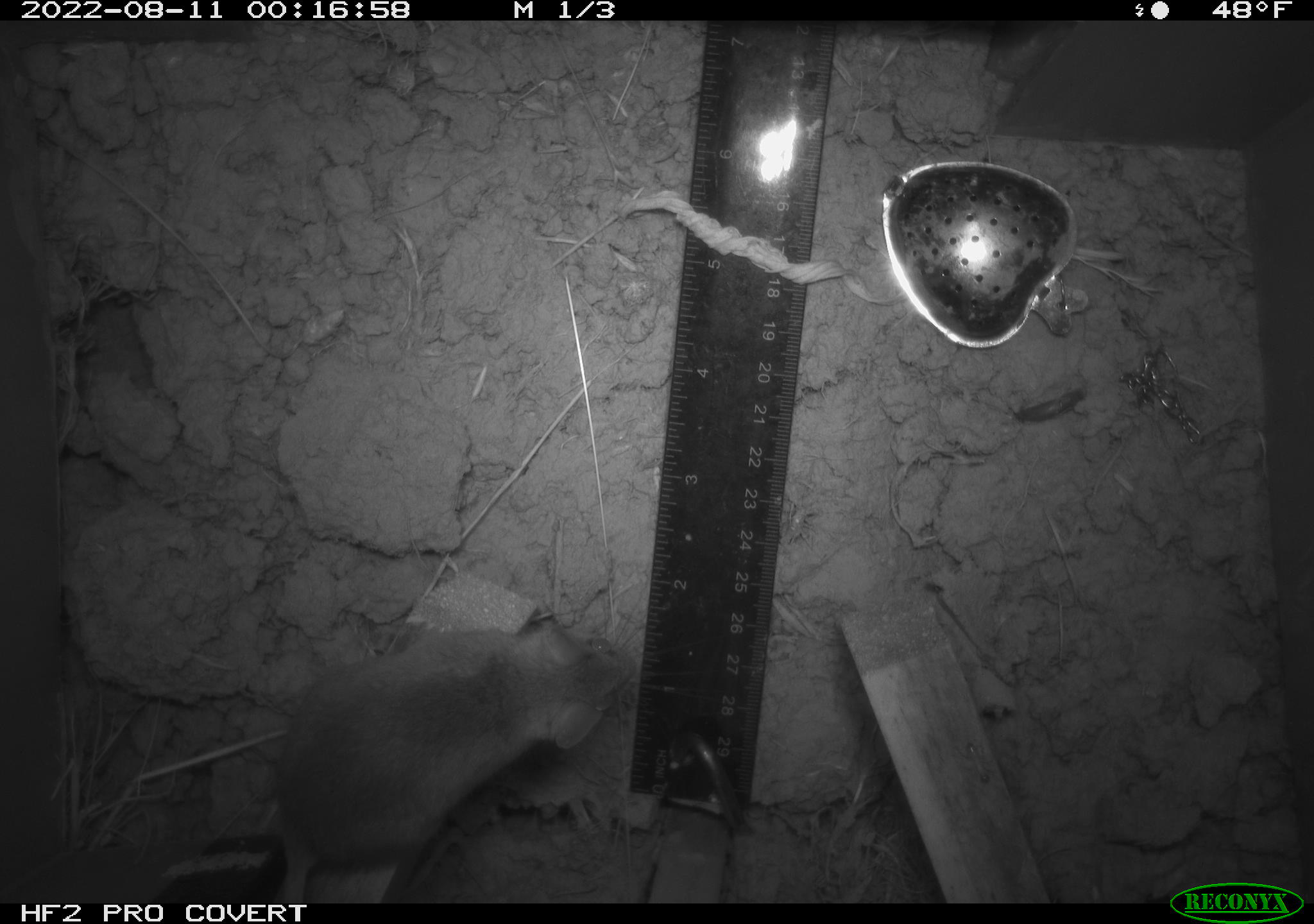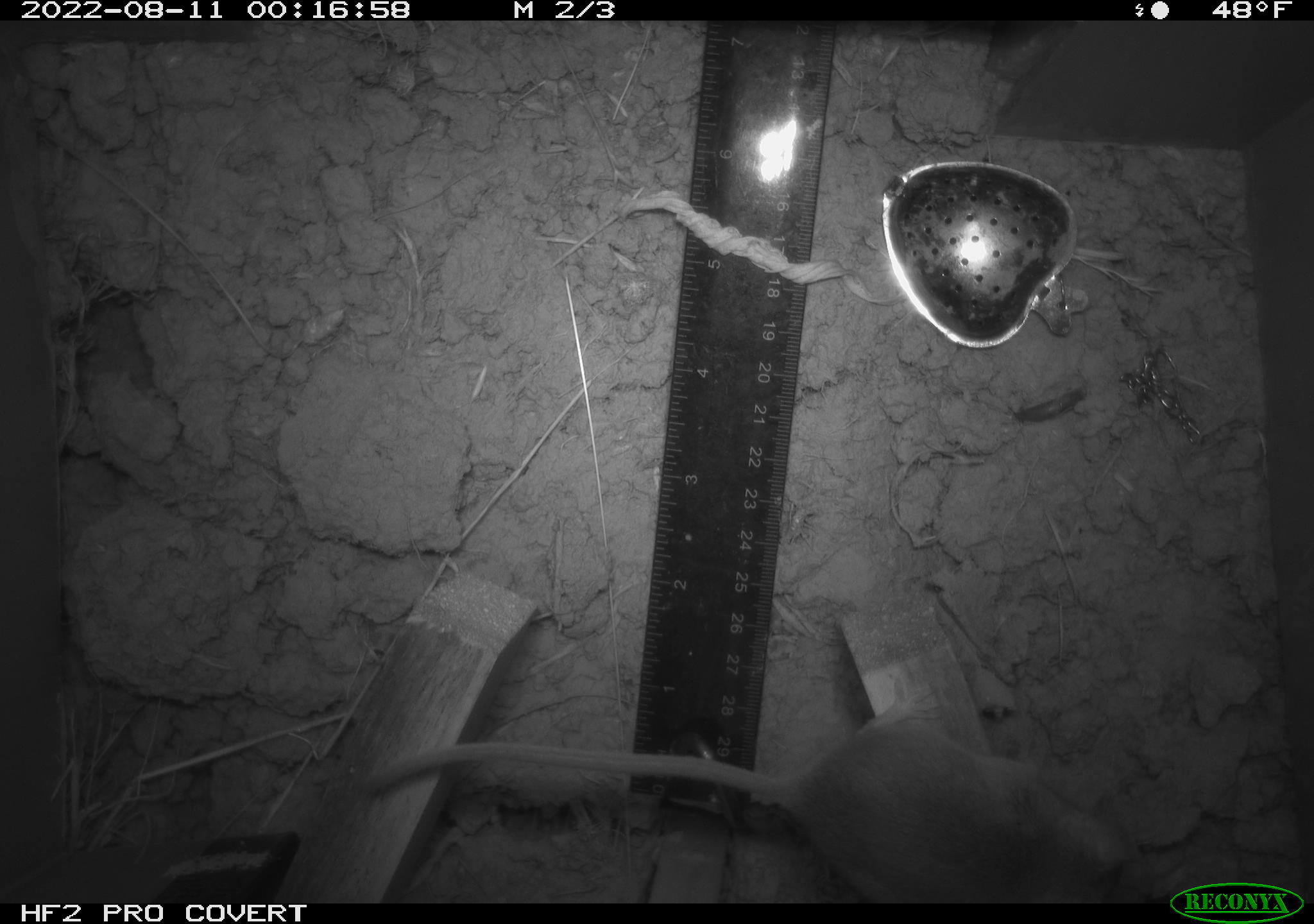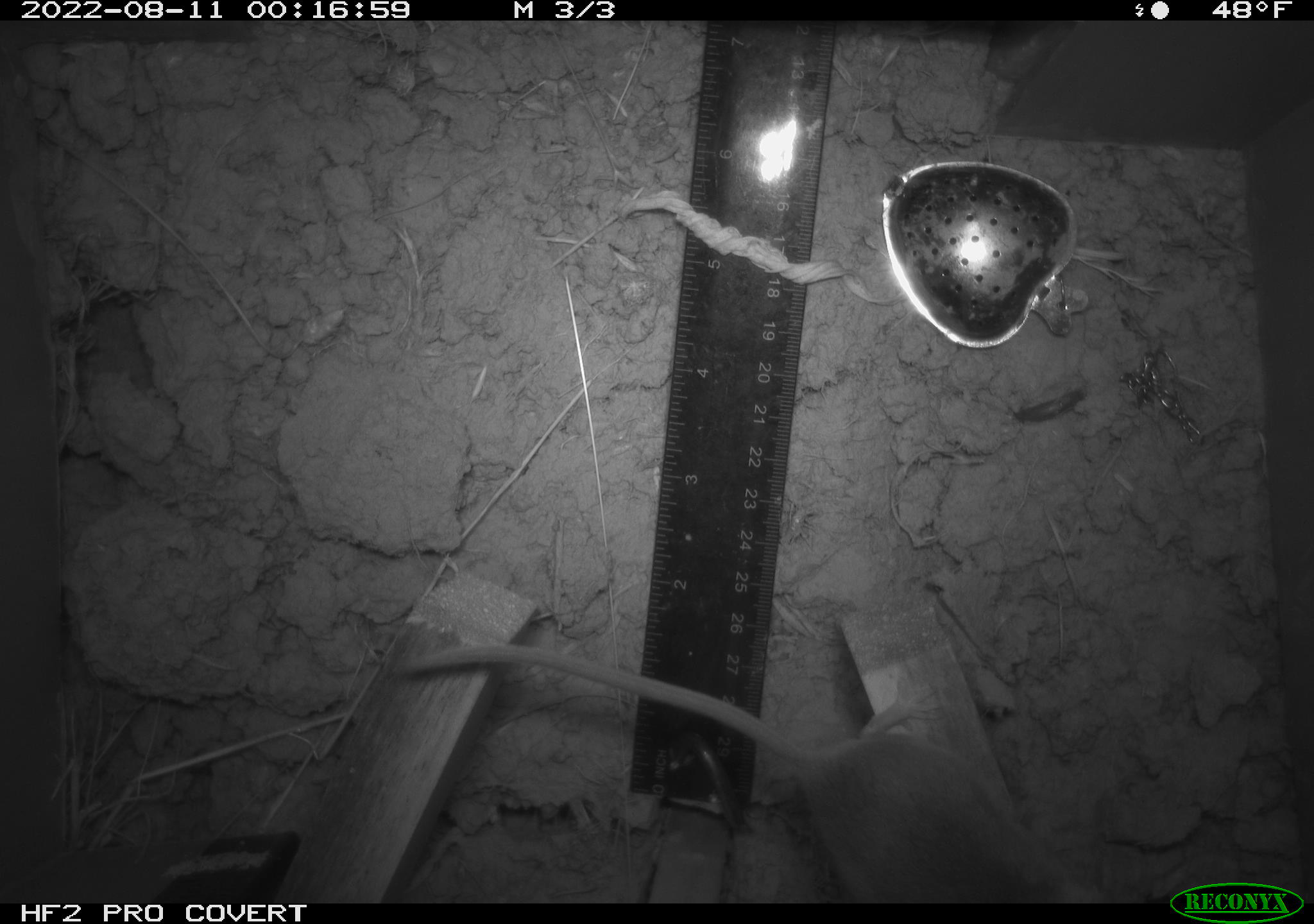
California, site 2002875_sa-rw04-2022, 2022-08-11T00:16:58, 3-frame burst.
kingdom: Animalia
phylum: Chordata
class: Mammalia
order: Rodentia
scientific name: Rodentia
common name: mouse species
Mouse species (Rodentia).